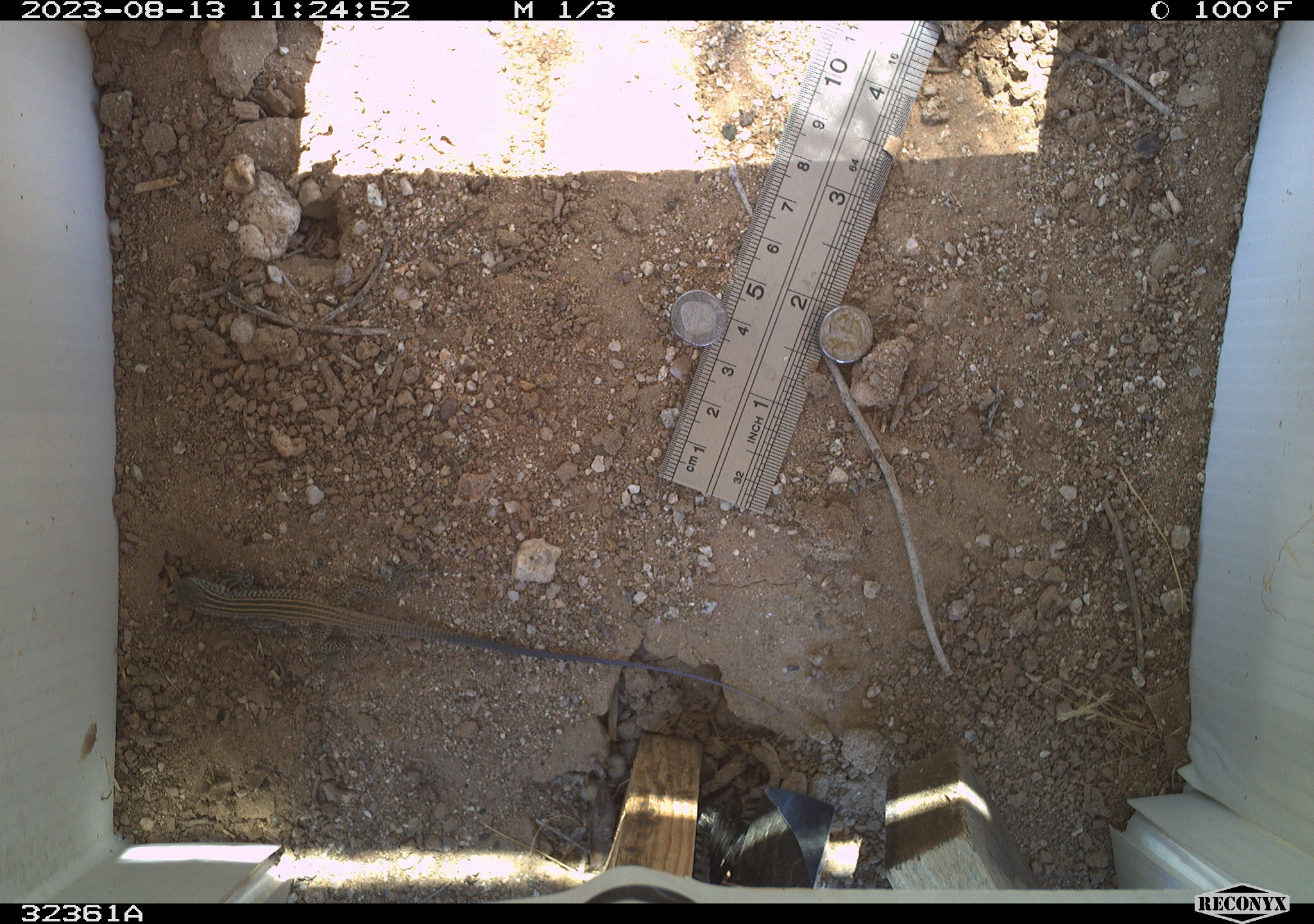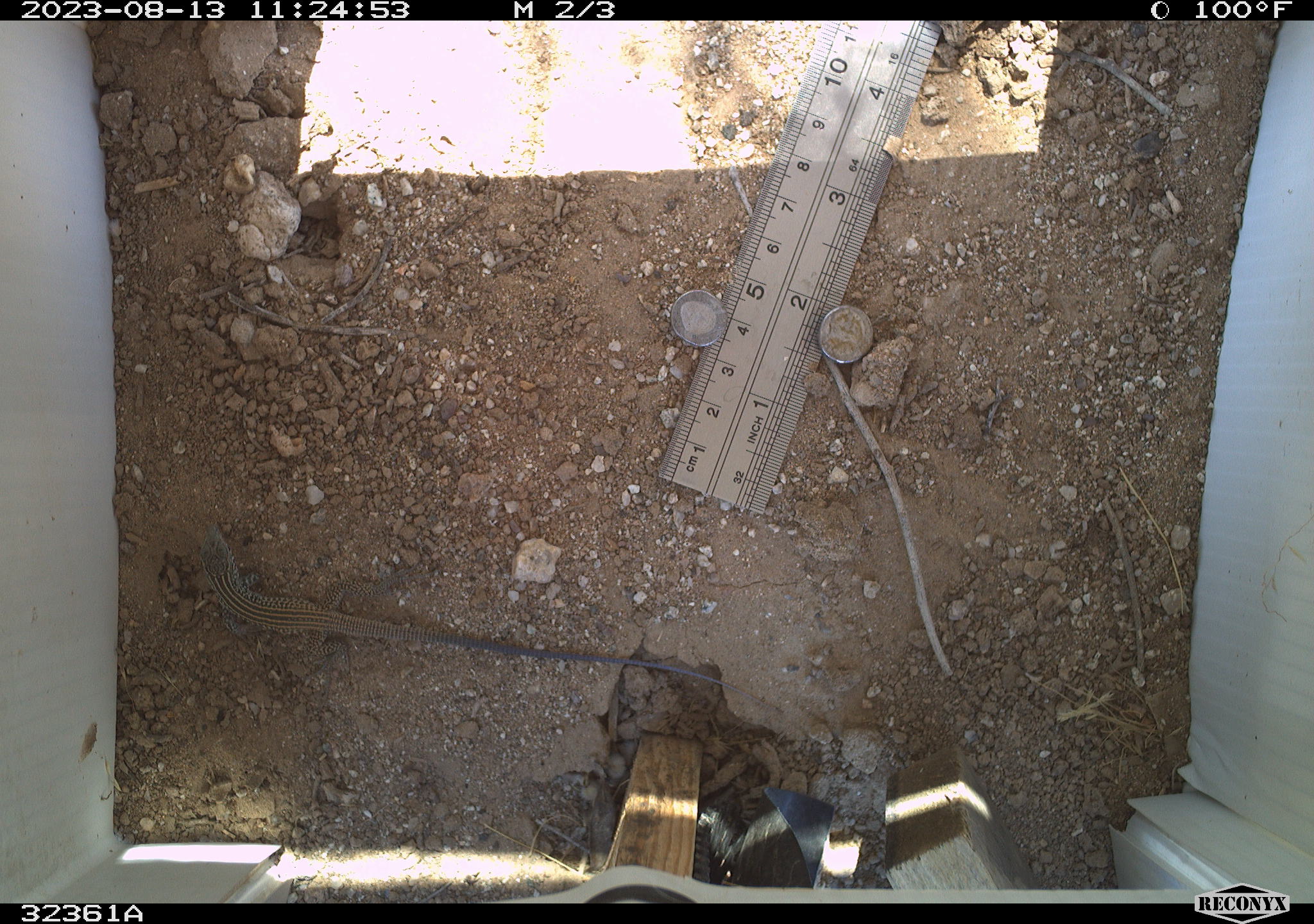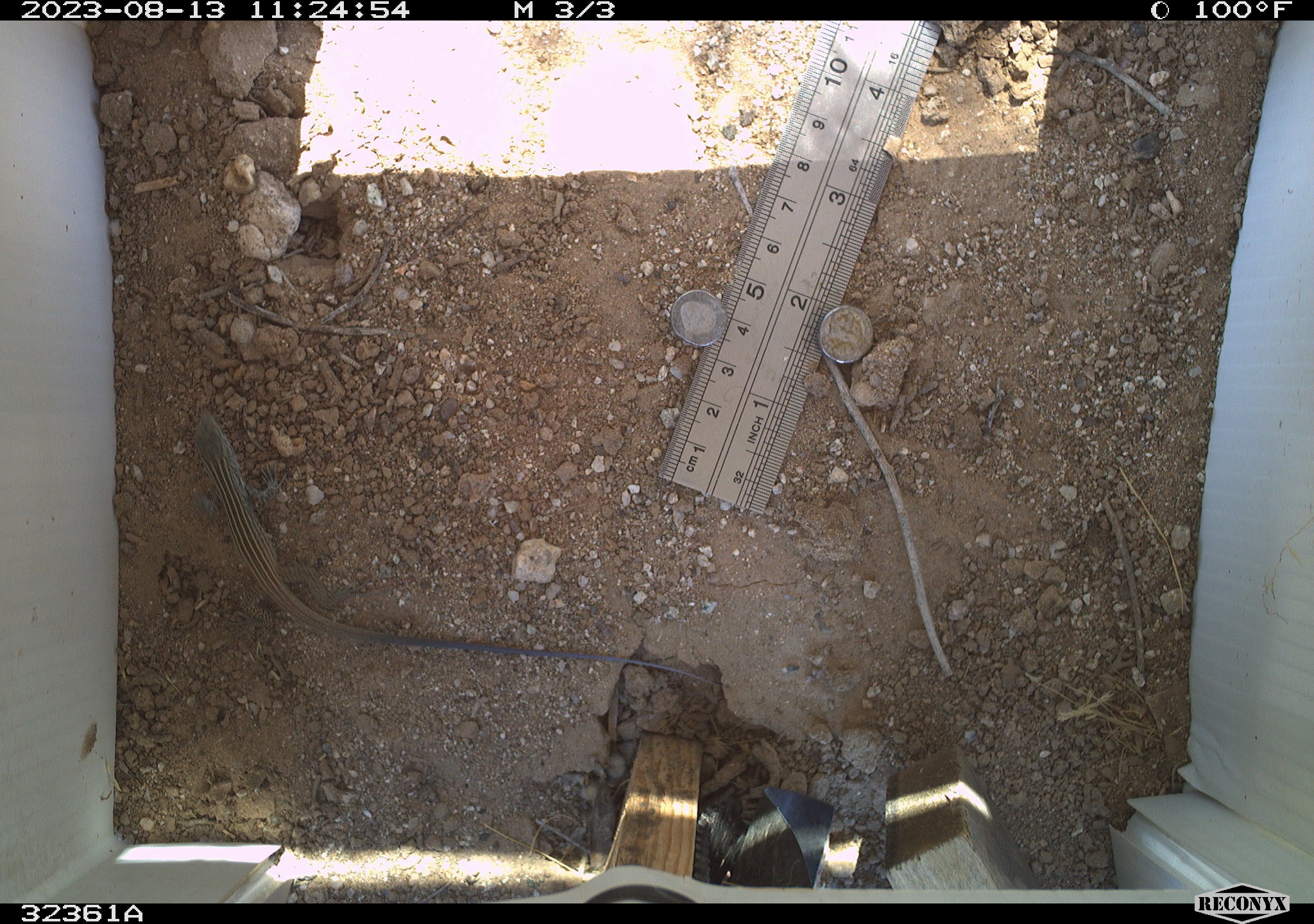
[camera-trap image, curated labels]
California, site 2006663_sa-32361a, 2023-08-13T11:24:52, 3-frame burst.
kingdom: Animalia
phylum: Chordata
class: Reptilia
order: Squamata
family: Teiidae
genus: Aspidoscelis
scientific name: Aspidoscelis tigris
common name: western whiptail